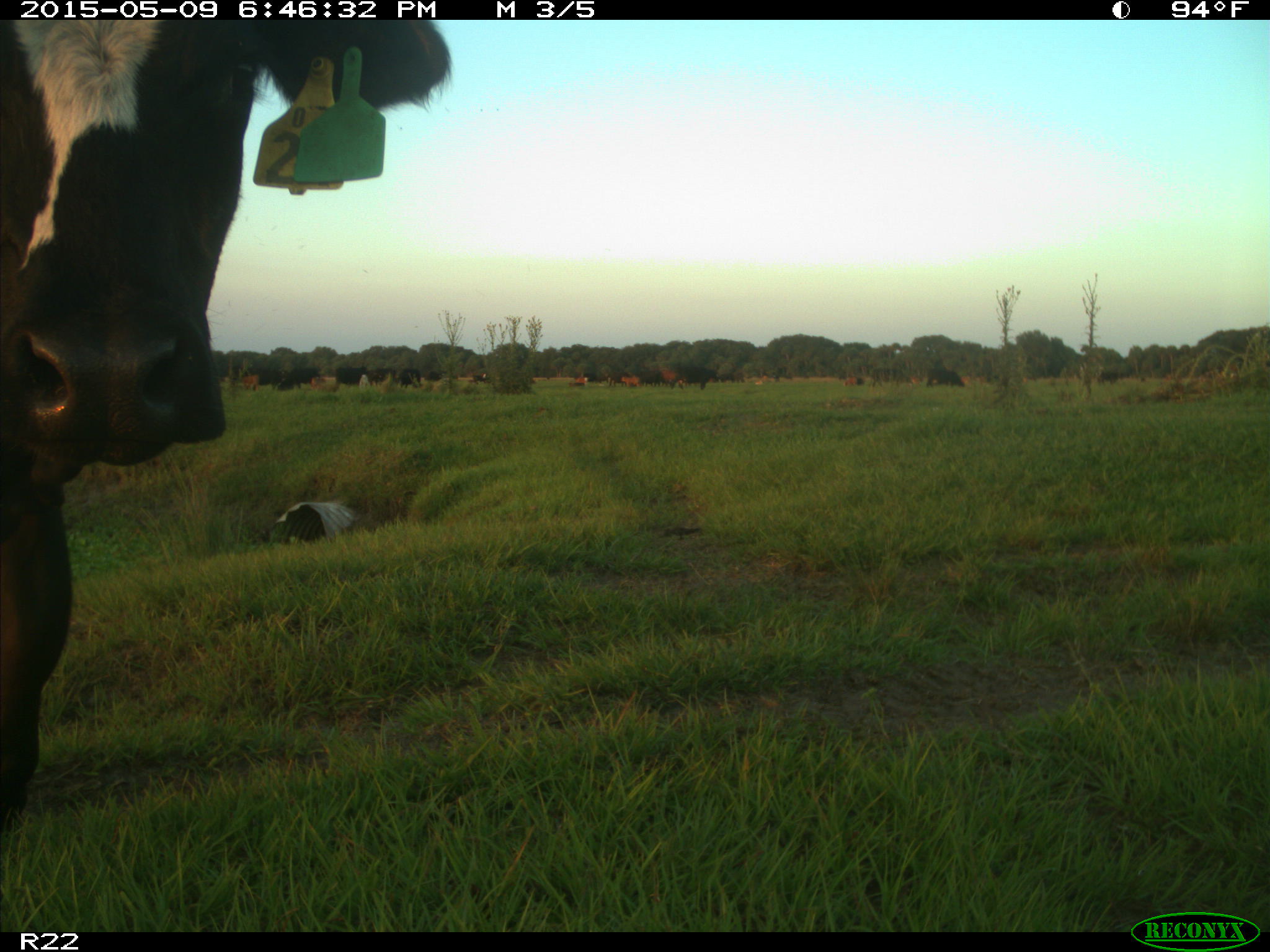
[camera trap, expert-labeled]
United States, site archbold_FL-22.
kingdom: Animalia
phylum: Chordata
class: Mammalia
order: Artiodactyla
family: Bovidae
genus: Bos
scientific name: Bos taurus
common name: domestic cow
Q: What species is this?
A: Bos taurus (domestic cow).